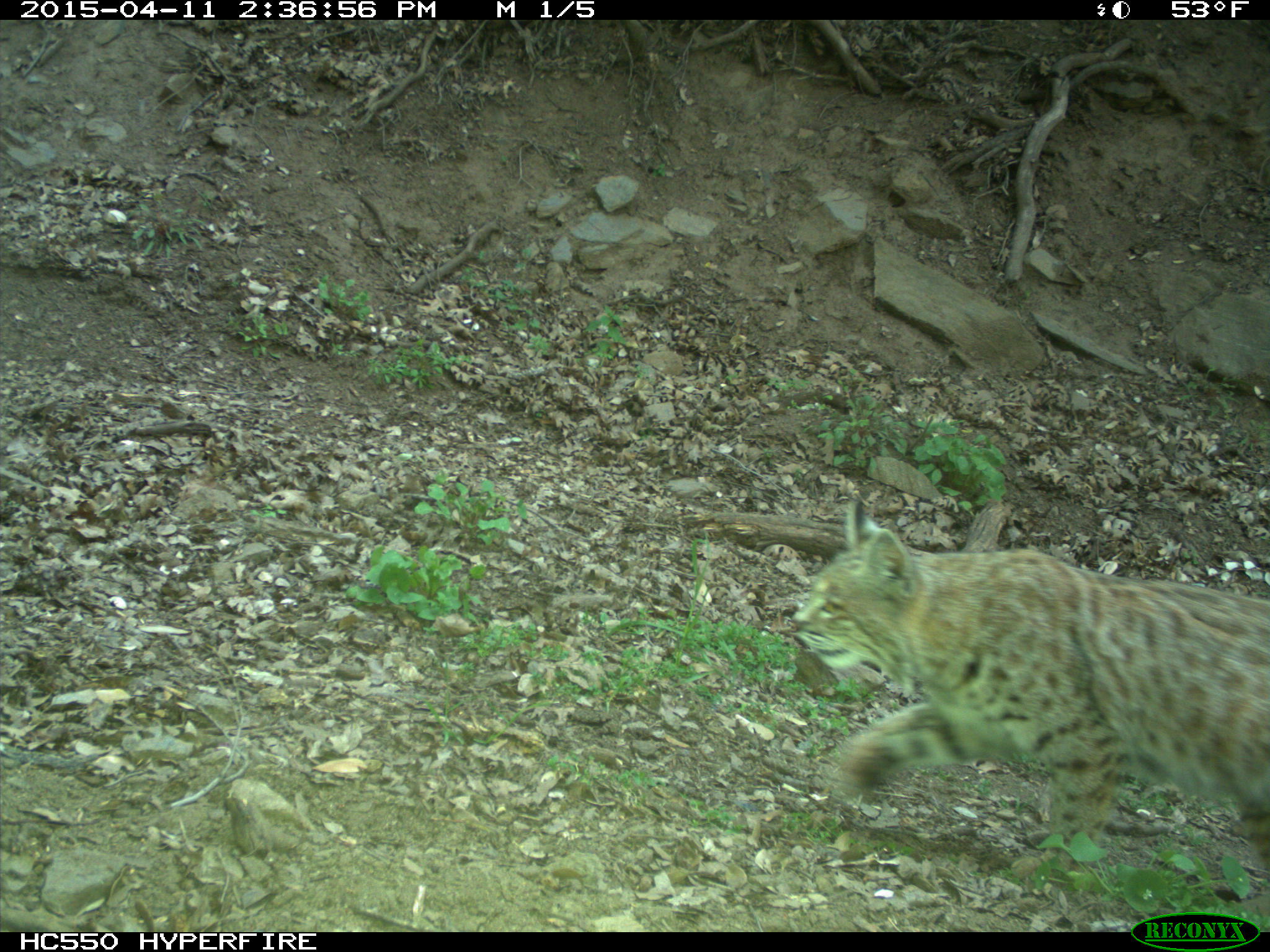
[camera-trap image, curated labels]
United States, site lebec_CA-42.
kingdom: Animalia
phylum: Chordata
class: Mammalia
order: Carnivora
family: Felidae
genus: Lynx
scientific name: Lynx rufus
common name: bobcat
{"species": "Lynx rufus (bobcat)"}